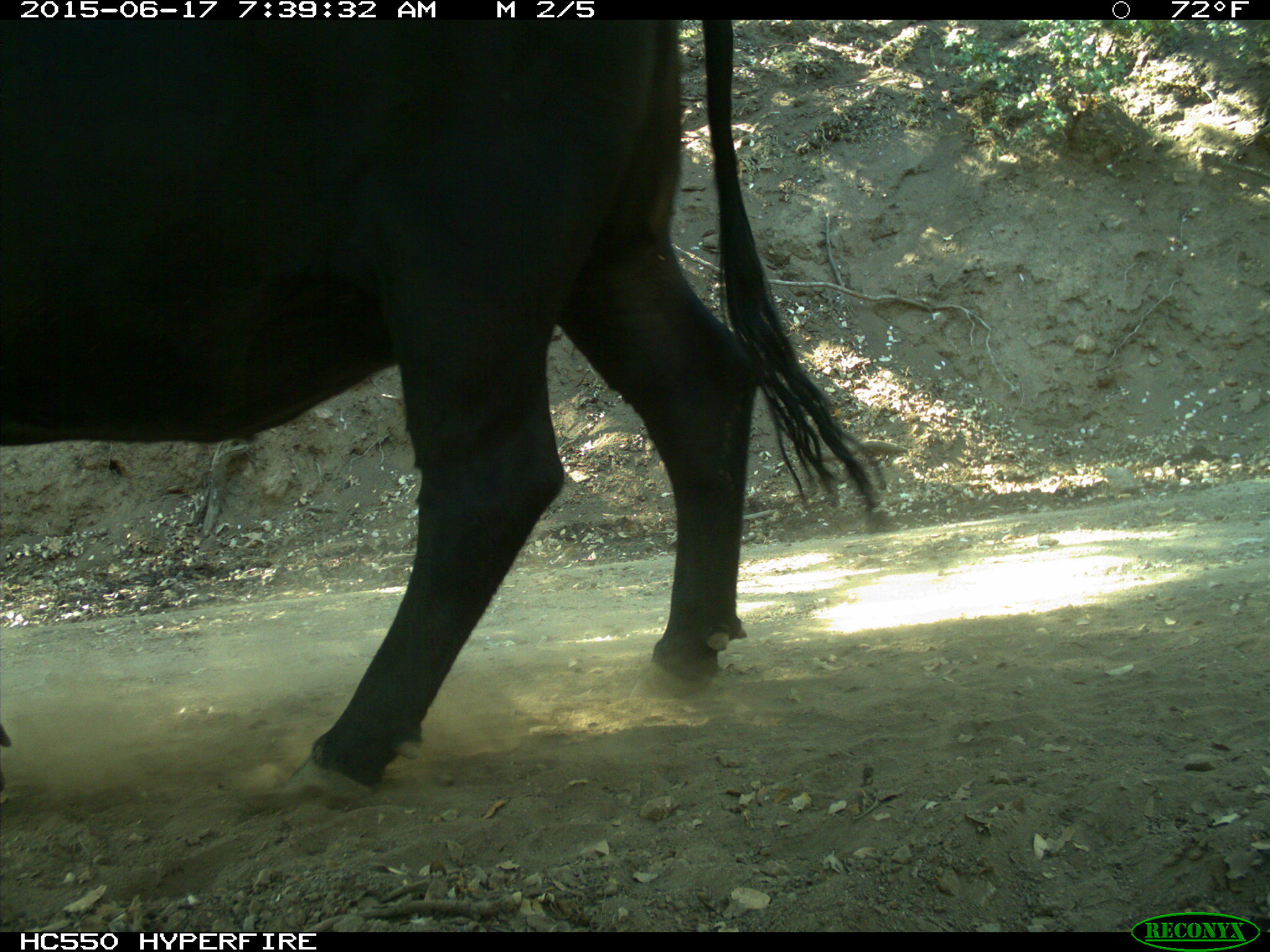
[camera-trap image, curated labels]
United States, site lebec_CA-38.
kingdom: Animalia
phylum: Chordata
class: Mammalia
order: Artiodactyla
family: Bovidae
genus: Bos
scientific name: Bos taurus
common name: domestic cow